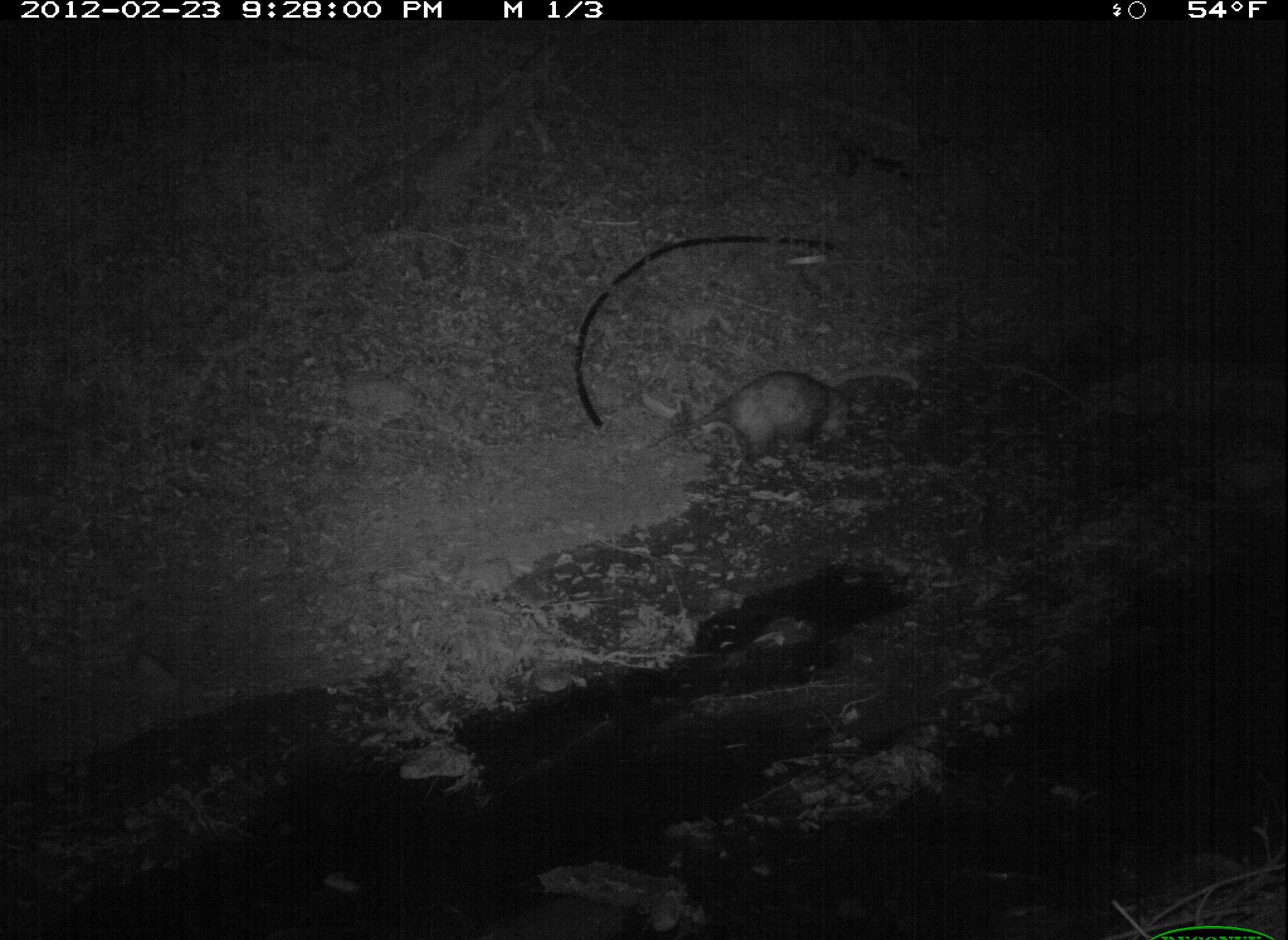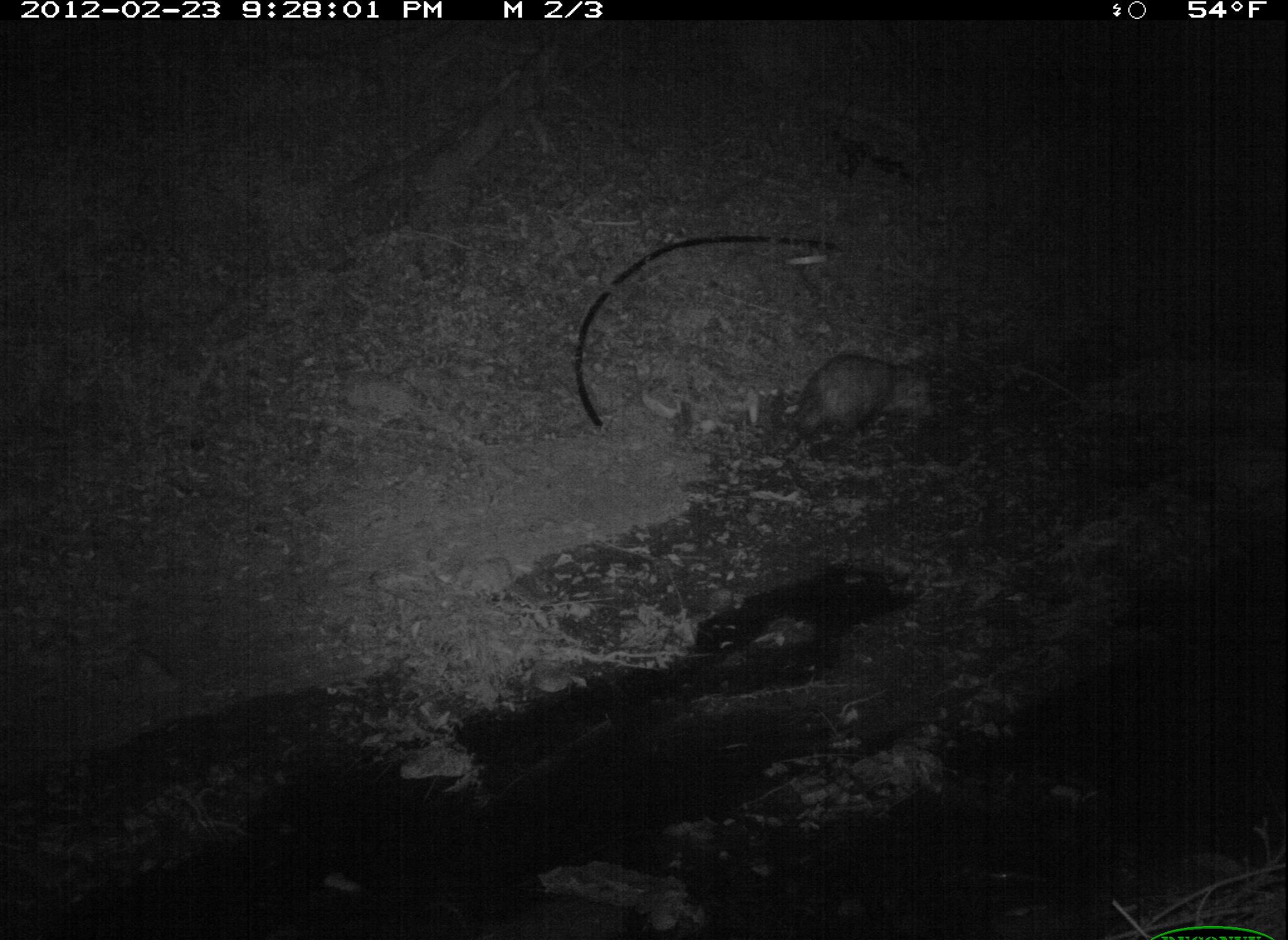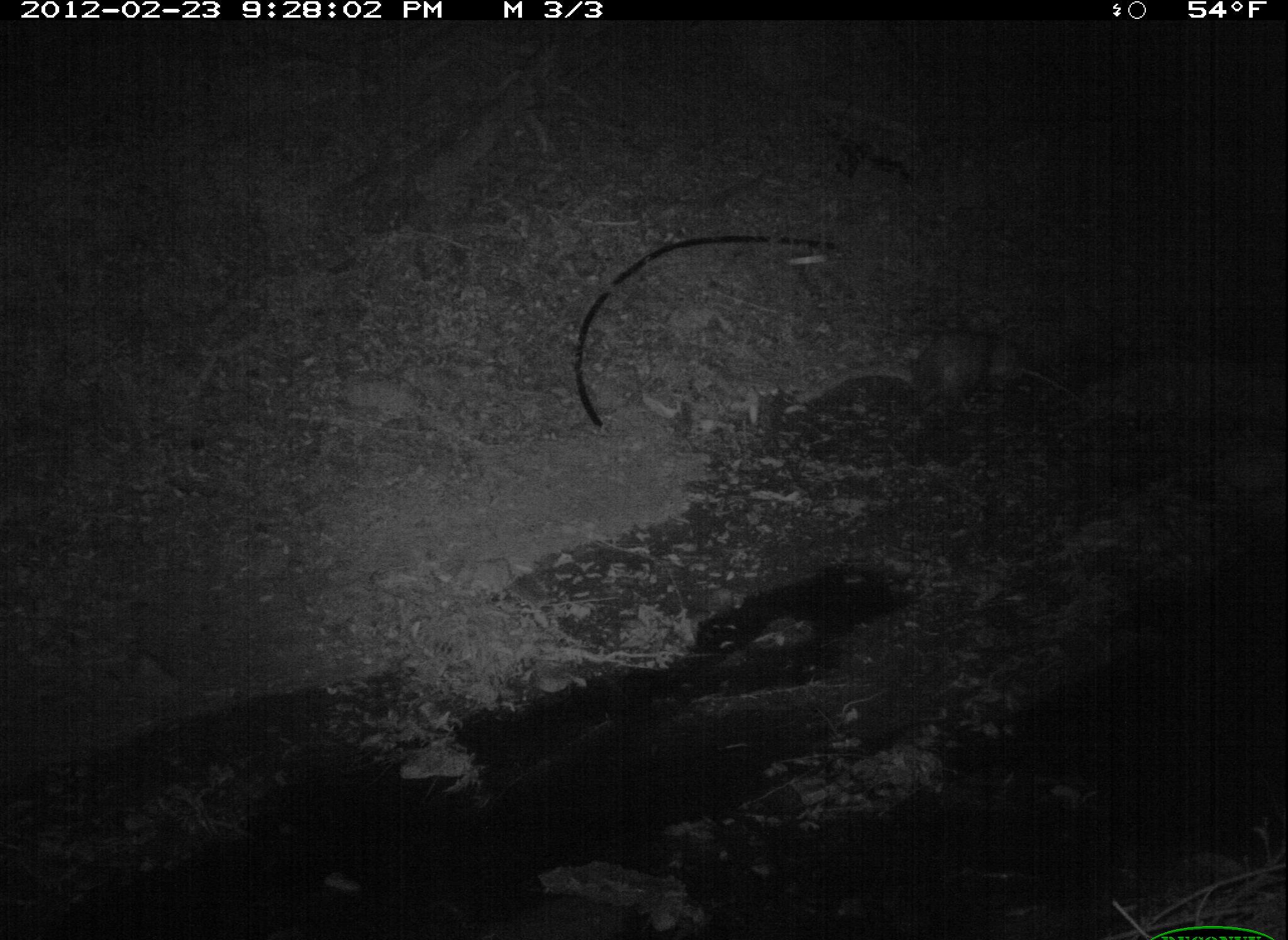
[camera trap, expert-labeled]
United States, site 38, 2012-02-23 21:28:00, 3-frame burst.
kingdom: Animalia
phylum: Chordata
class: Mammalia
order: Didelphimorphia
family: Didelphidae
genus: Didelphis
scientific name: Didelphis virginiana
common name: virginia opossum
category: opossum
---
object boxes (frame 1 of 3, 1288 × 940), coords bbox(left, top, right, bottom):
opossum: bbox(654, 352, 869, 473)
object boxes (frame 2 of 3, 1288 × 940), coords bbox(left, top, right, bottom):
opossum: bbox(766, 348, 947, 467)